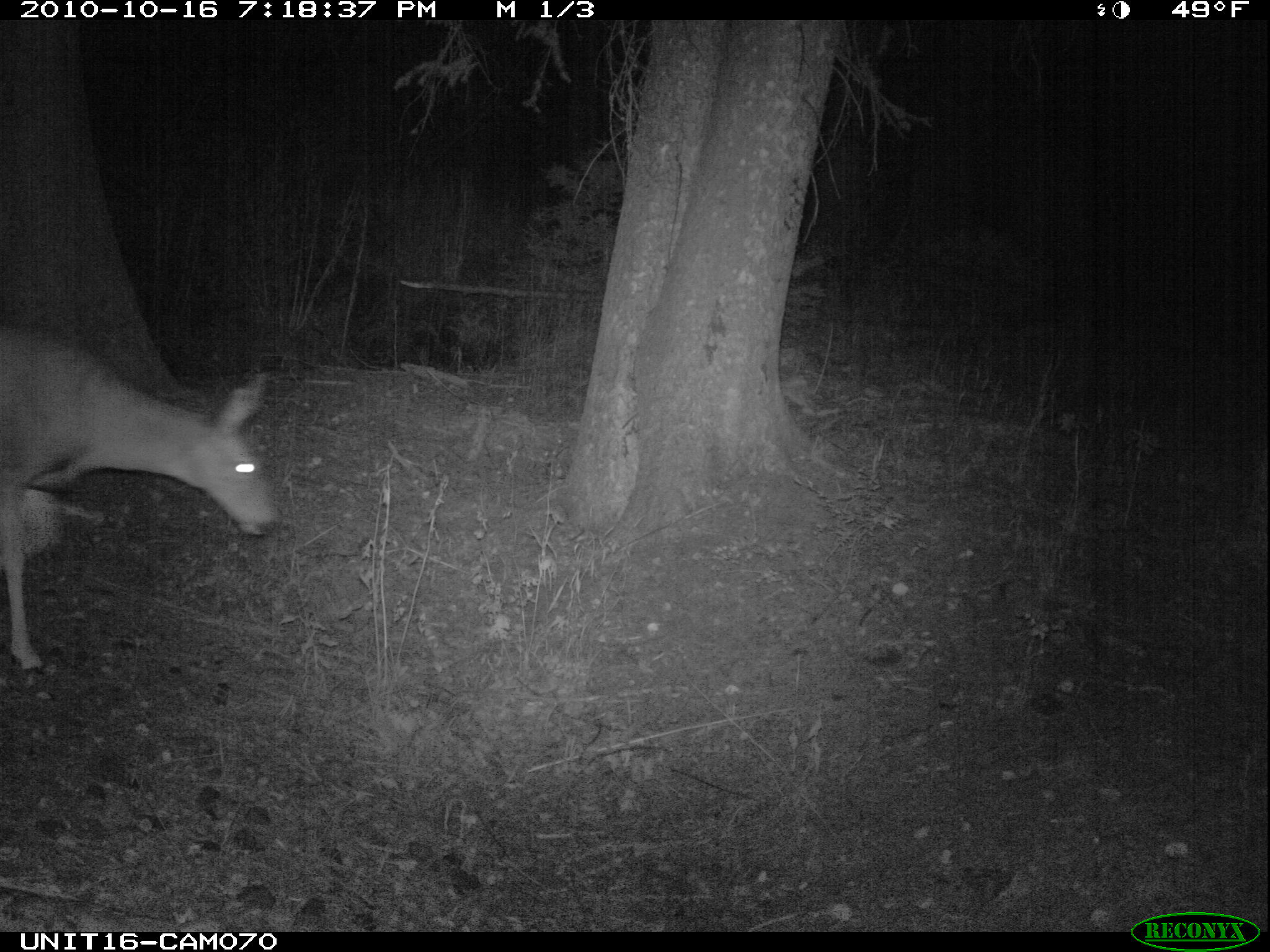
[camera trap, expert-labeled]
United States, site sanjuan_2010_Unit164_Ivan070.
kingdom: Animalia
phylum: Chordata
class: Mammalia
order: Artiodactyla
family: Cervidae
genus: Odocoileus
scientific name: Odocoileus hemionus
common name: mule deer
Odocoileus hemionus (mule deer).